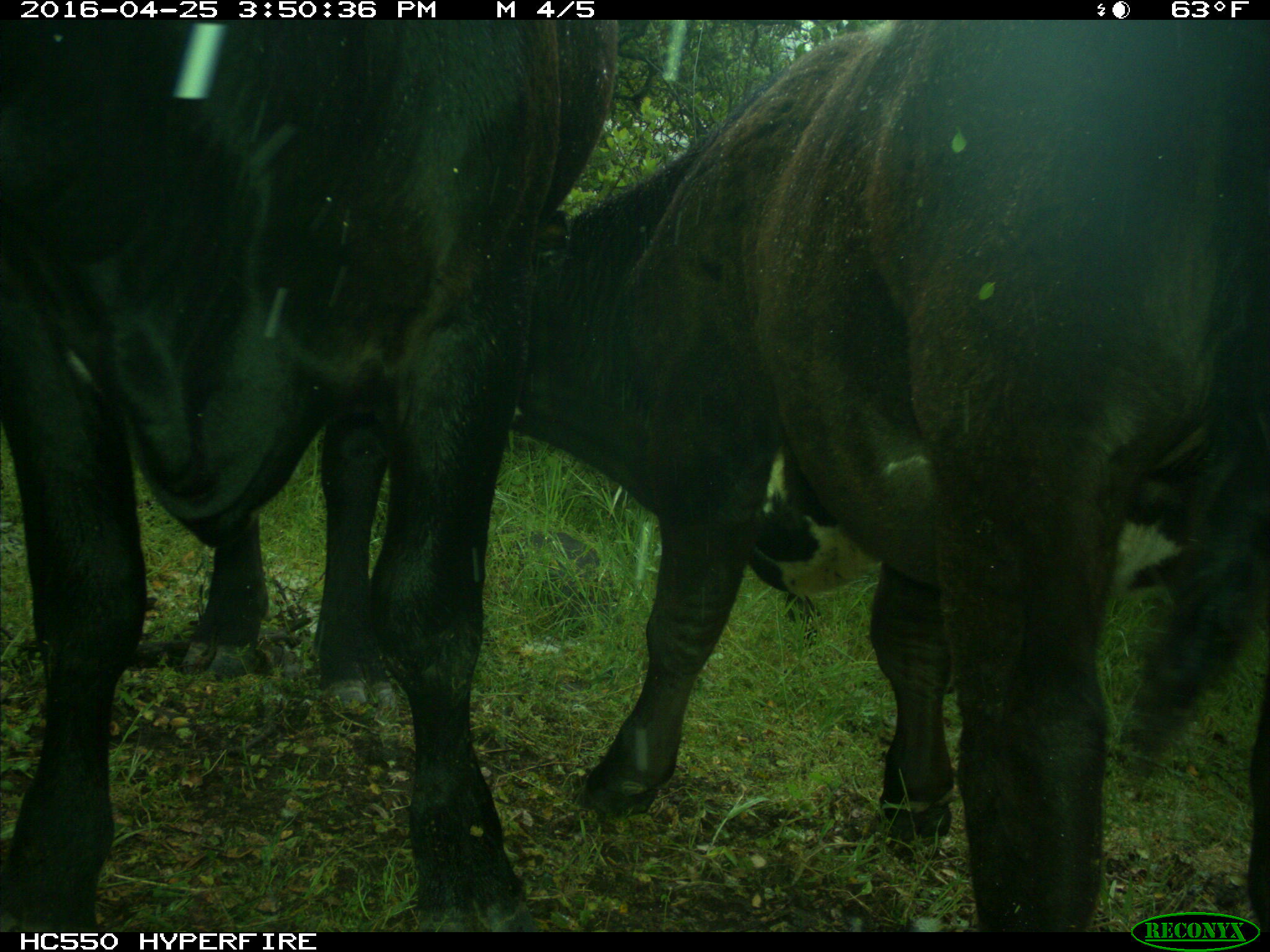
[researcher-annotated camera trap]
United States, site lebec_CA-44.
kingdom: Animalia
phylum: Chordata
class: Mammalia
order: Artiodactyla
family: Bovidae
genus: Bos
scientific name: Bos taurus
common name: domestic cow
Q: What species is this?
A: Bos taurus (domestic cow).